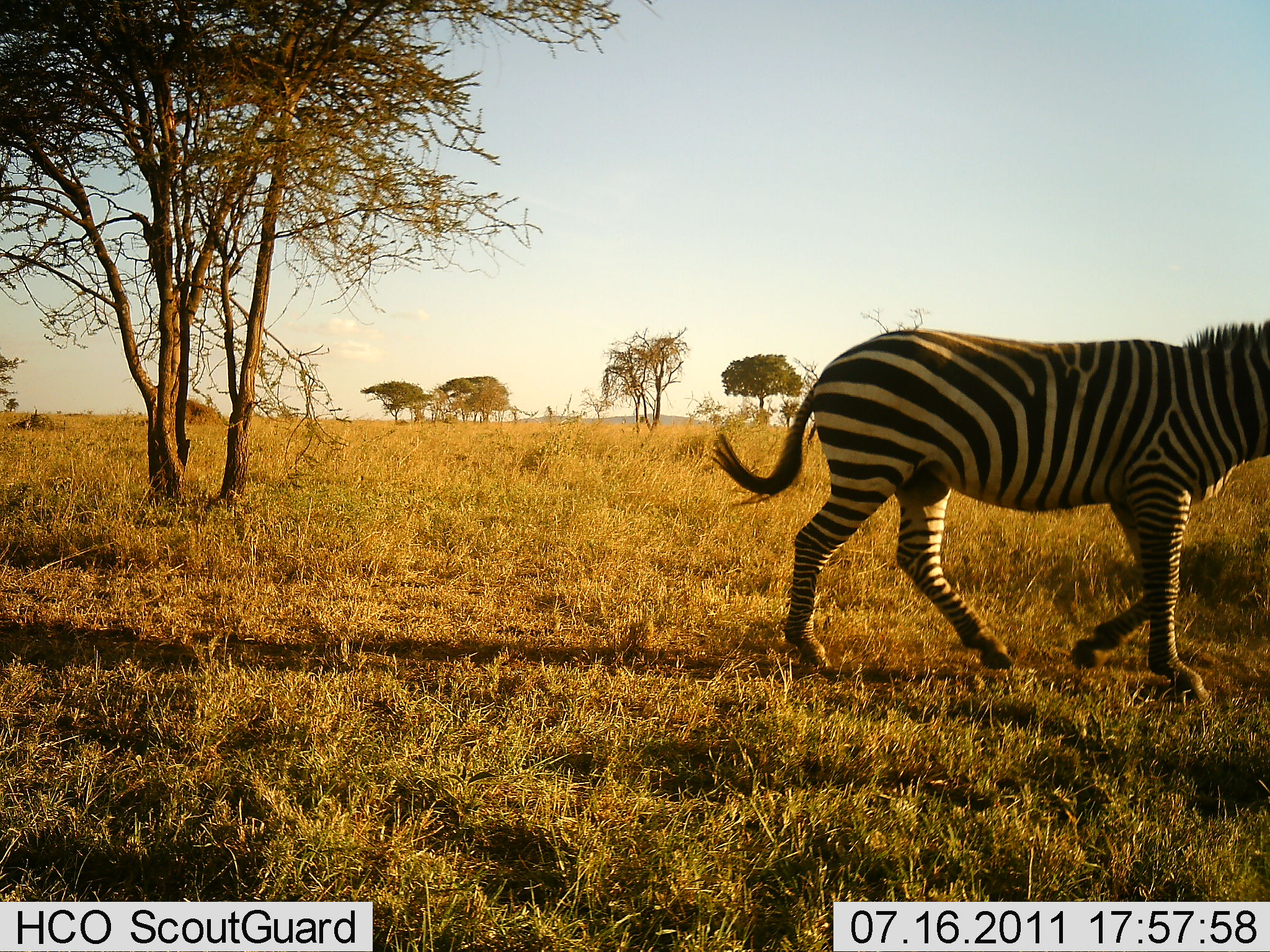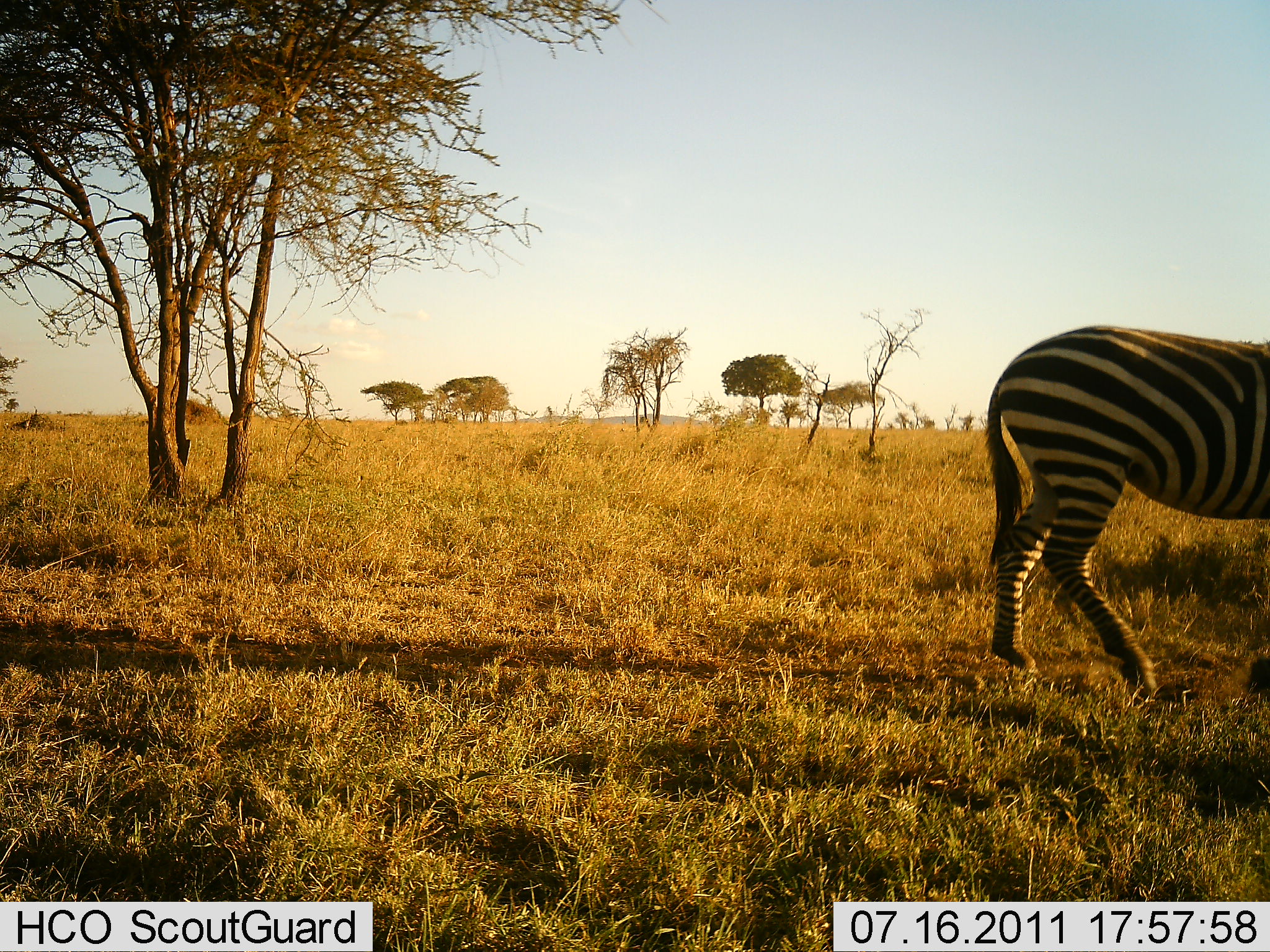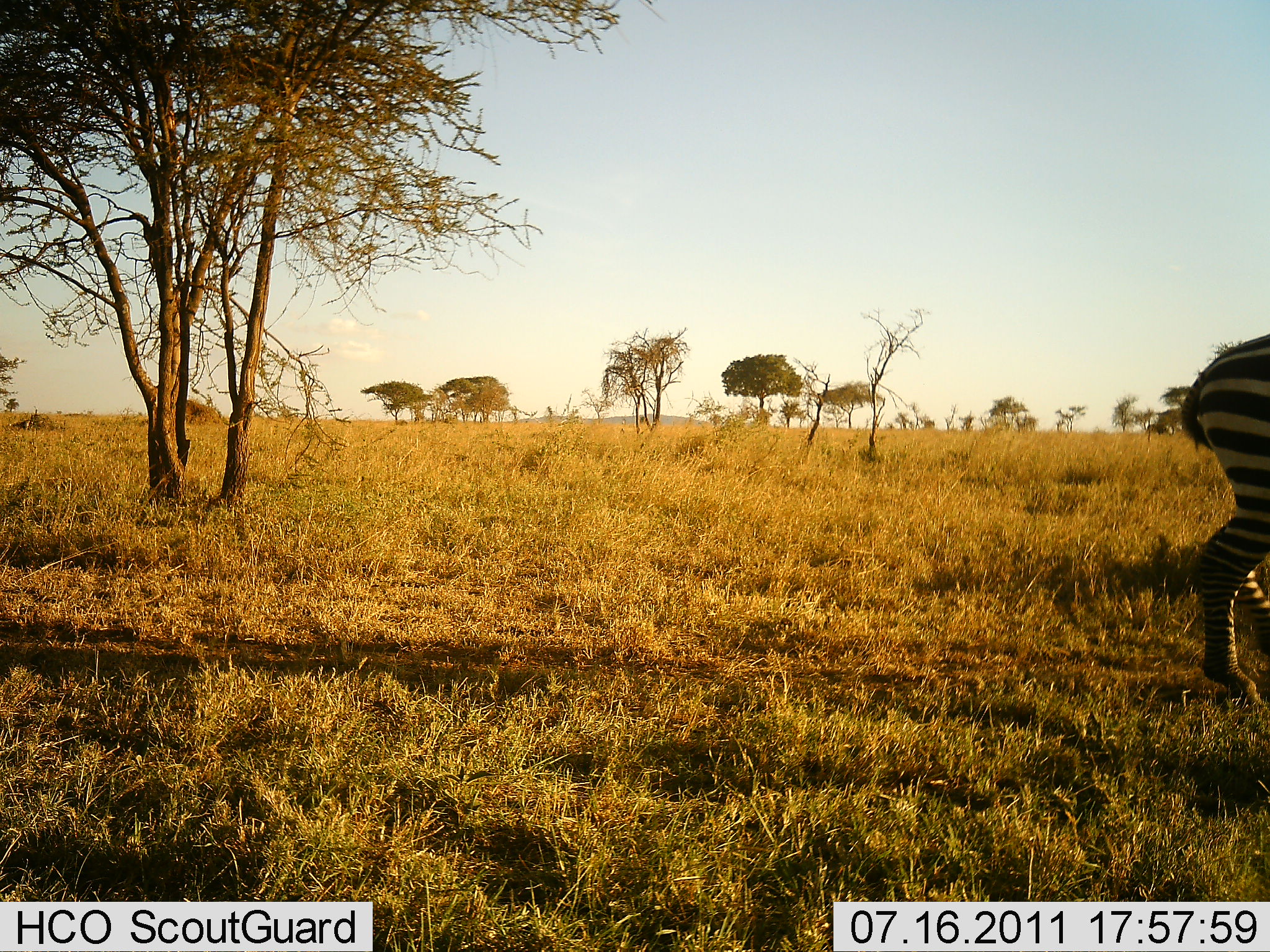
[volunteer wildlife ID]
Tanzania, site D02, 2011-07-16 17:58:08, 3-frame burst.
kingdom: Animalia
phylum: Chordata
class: Mammalia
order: Perissodactyla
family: Equidae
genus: Equus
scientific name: Equus quagga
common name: plains zebra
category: zebra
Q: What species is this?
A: Zebra (plains zebra) (Equus quagga).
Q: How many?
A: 1.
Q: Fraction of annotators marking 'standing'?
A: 9%.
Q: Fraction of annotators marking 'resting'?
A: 0%.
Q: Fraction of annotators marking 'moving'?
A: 100%.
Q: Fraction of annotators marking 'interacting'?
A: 0%.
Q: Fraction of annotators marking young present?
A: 0%.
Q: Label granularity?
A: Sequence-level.